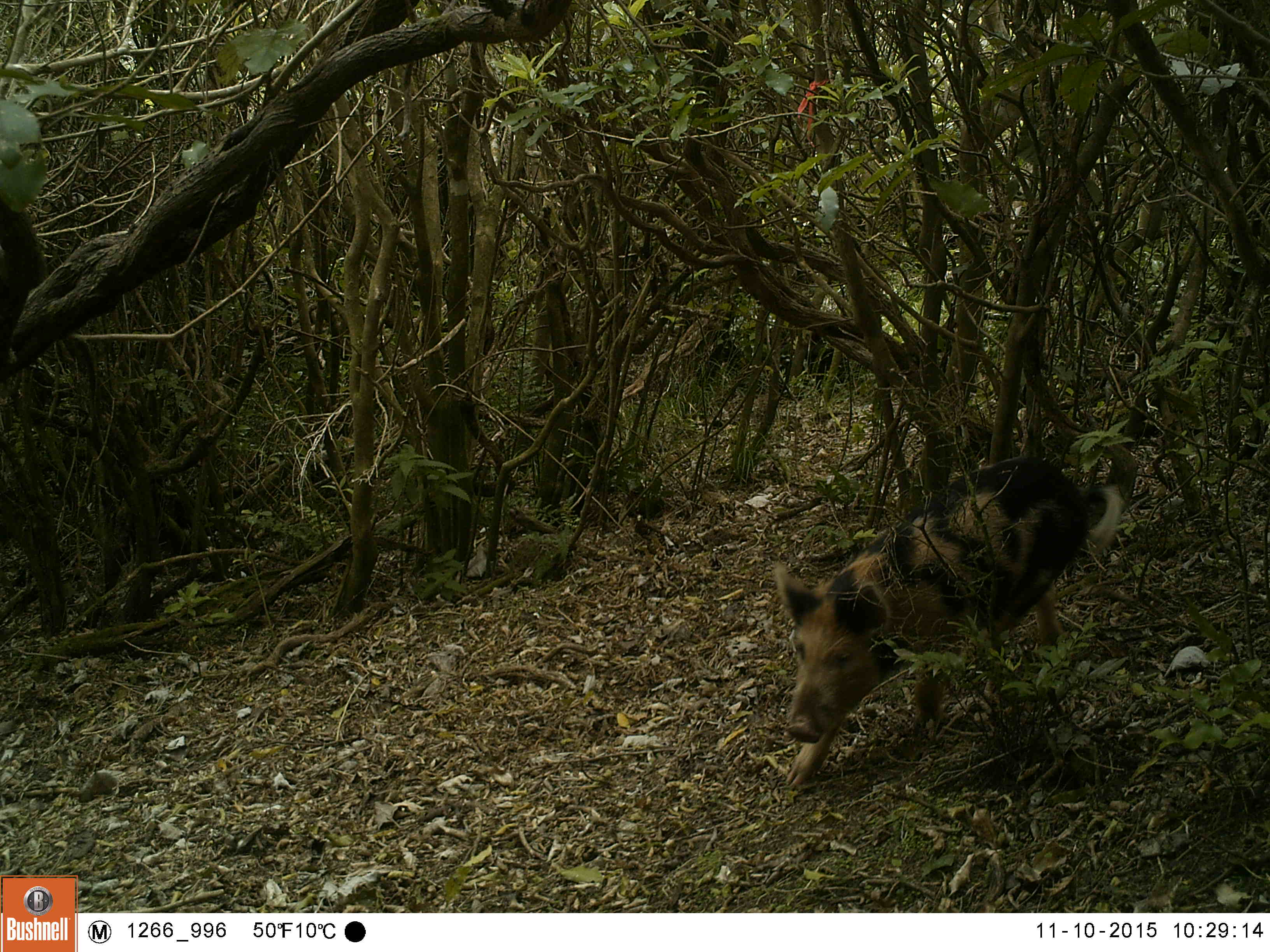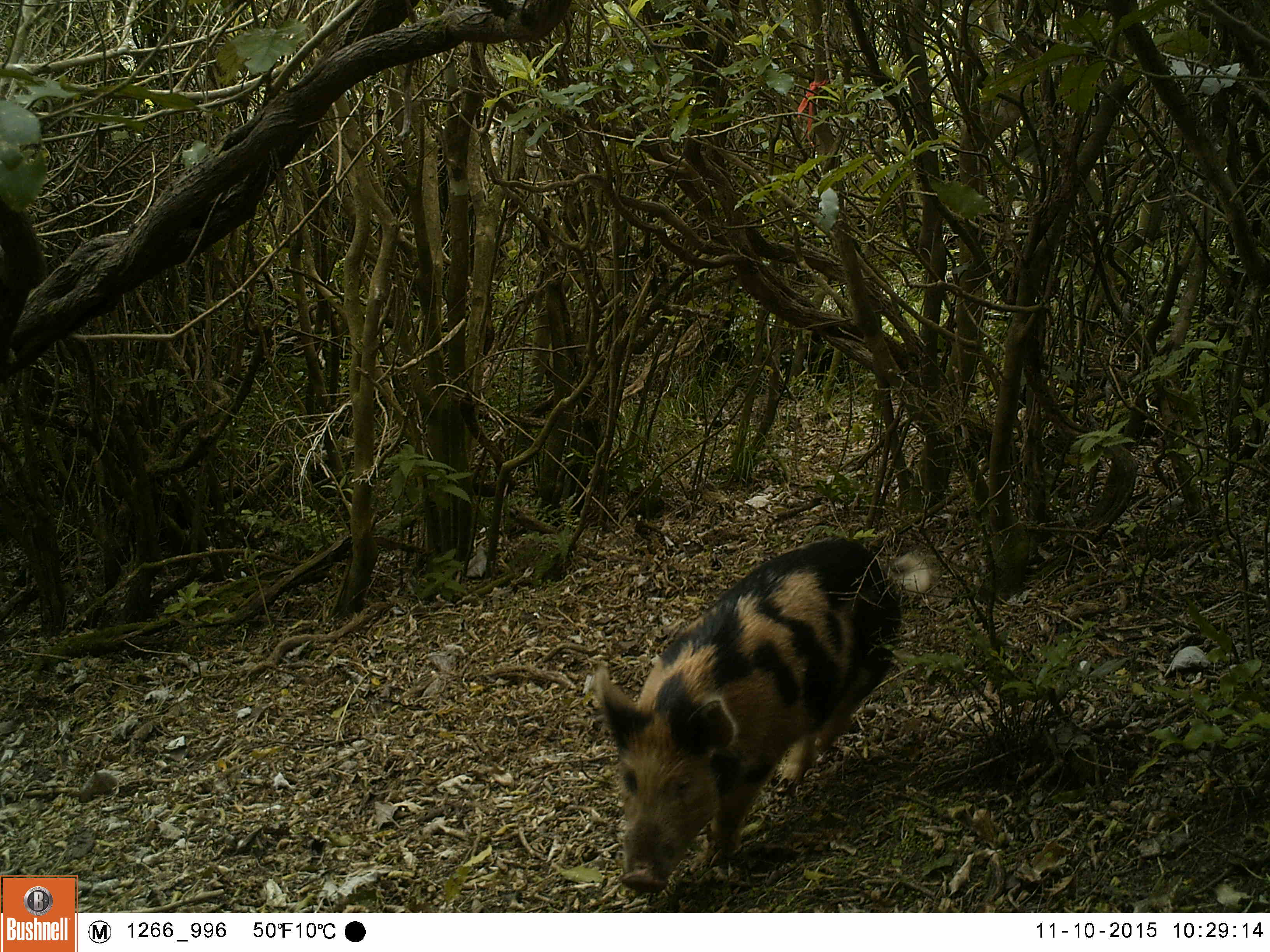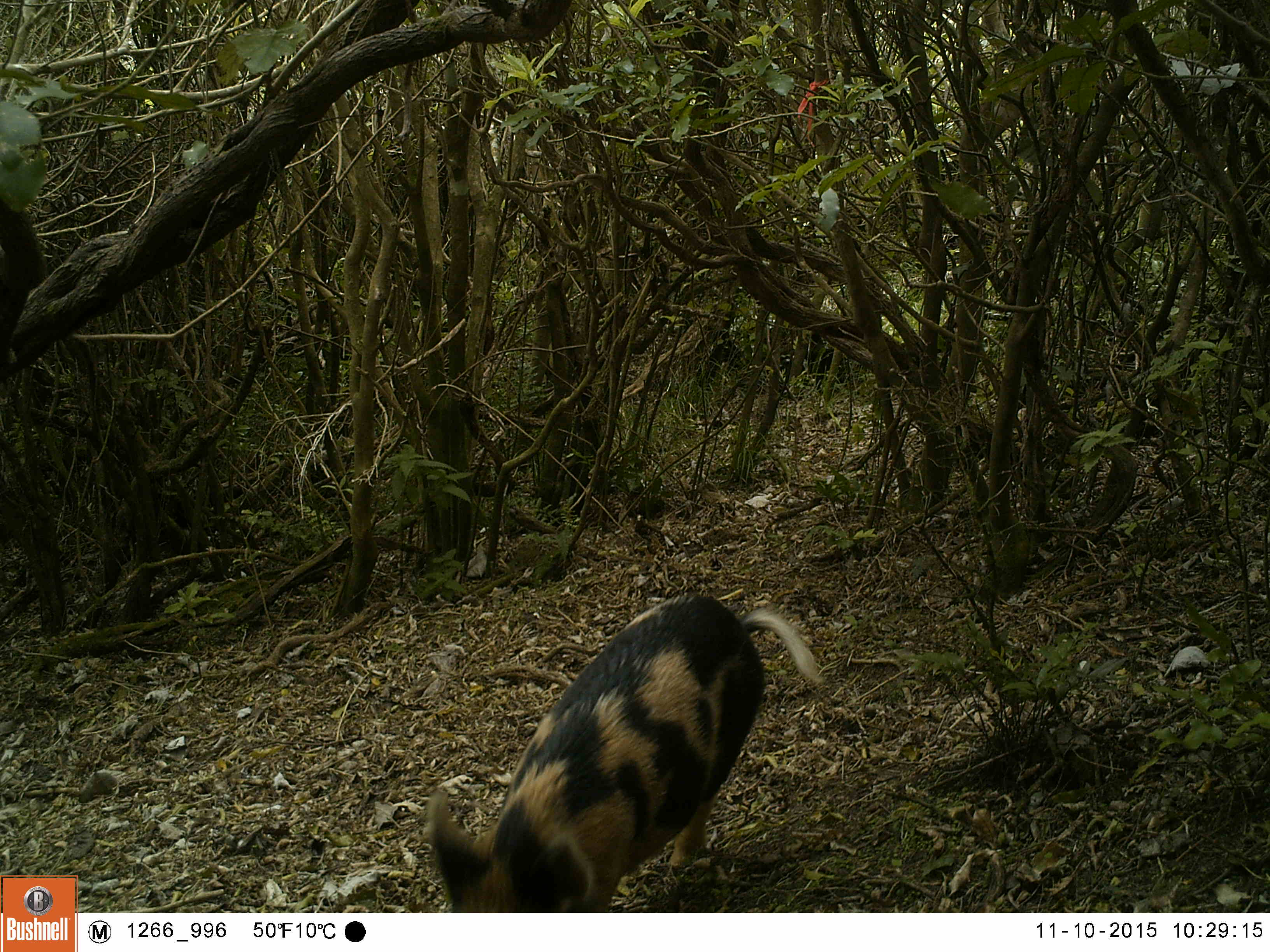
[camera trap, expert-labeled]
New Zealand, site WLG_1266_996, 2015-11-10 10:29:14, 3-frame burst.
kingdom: Animalia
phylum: Chordata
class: Mammalia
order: Artiodactyla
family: Suidae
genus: Sus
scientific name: Sus scrofa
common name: pig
Pig (Sus scrofa).